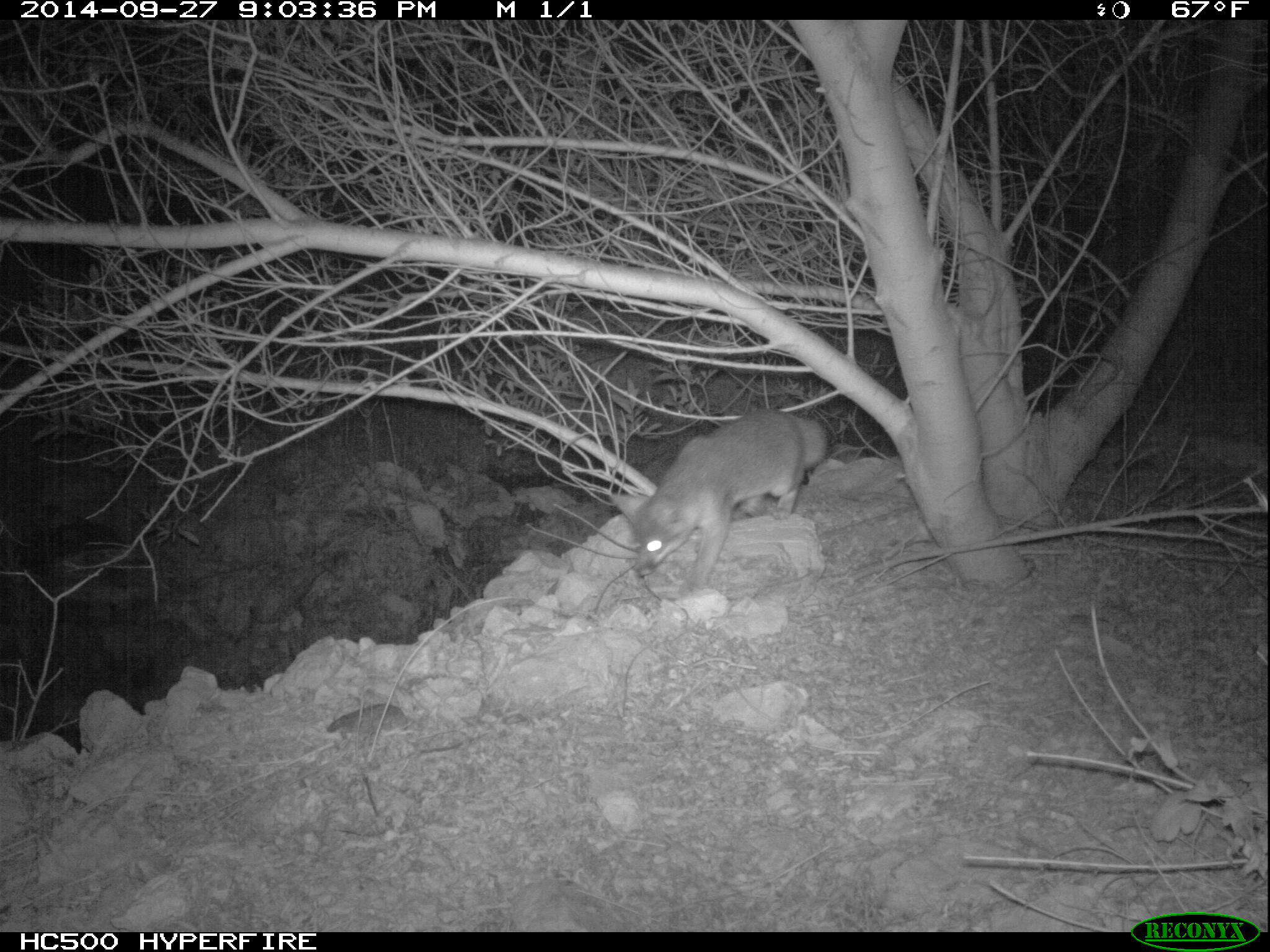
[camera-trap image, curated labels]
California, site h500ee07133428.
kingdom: Animalia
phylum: Chordata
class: Mammalia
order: Carnivora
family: Canidae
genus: Urocyon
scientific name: Urocyon littoralis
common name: island fox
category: fox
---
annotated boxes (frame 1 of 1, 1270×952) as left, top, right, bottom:
fox: 610, 408, 827, 594